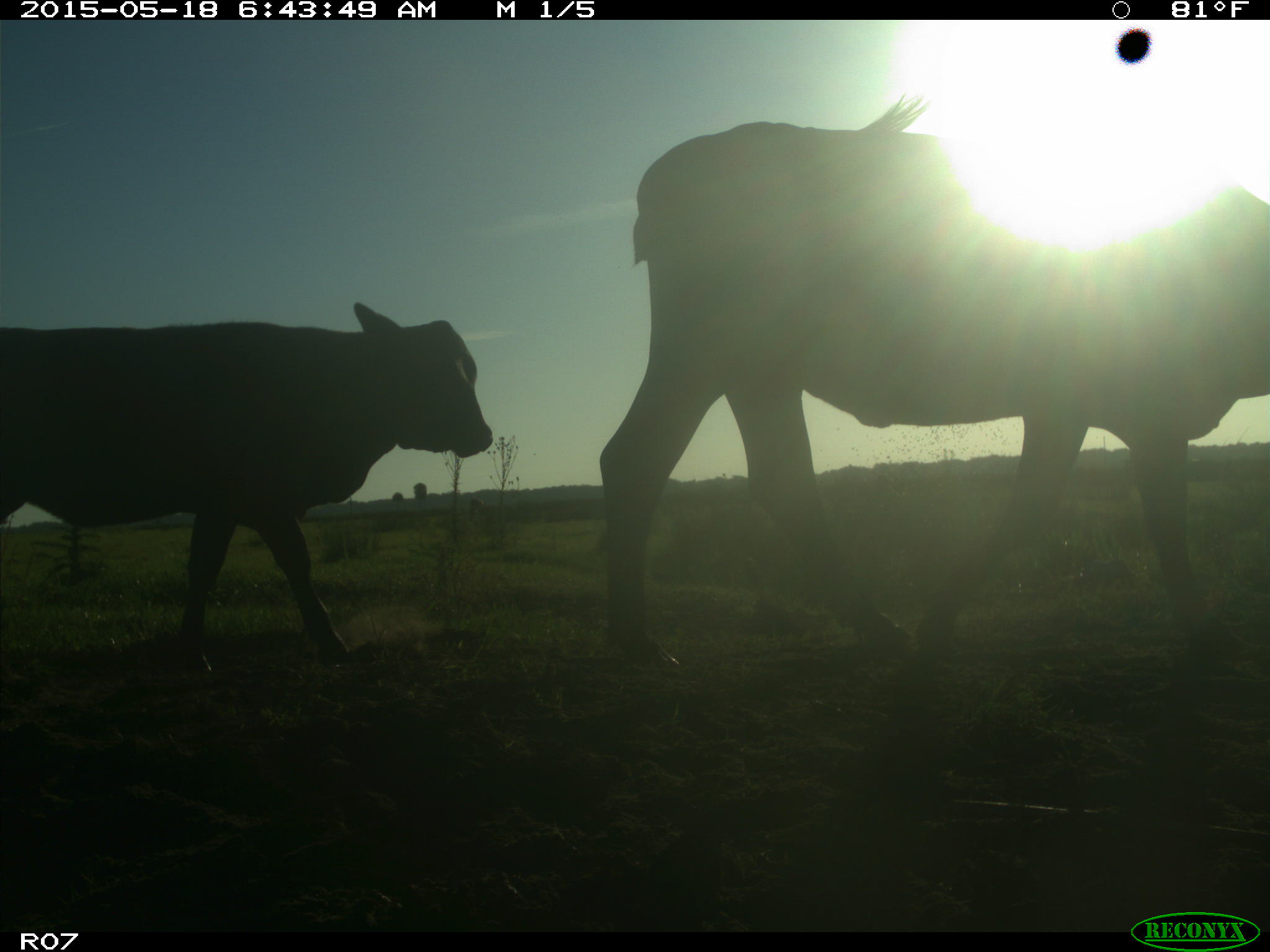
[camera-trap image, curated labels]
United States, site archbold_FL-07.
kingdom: Animalia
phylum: Chordata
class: Mammalia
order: Artiodactyla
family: Bovidae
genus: Bos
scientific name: Bos taurus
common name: domestic cow